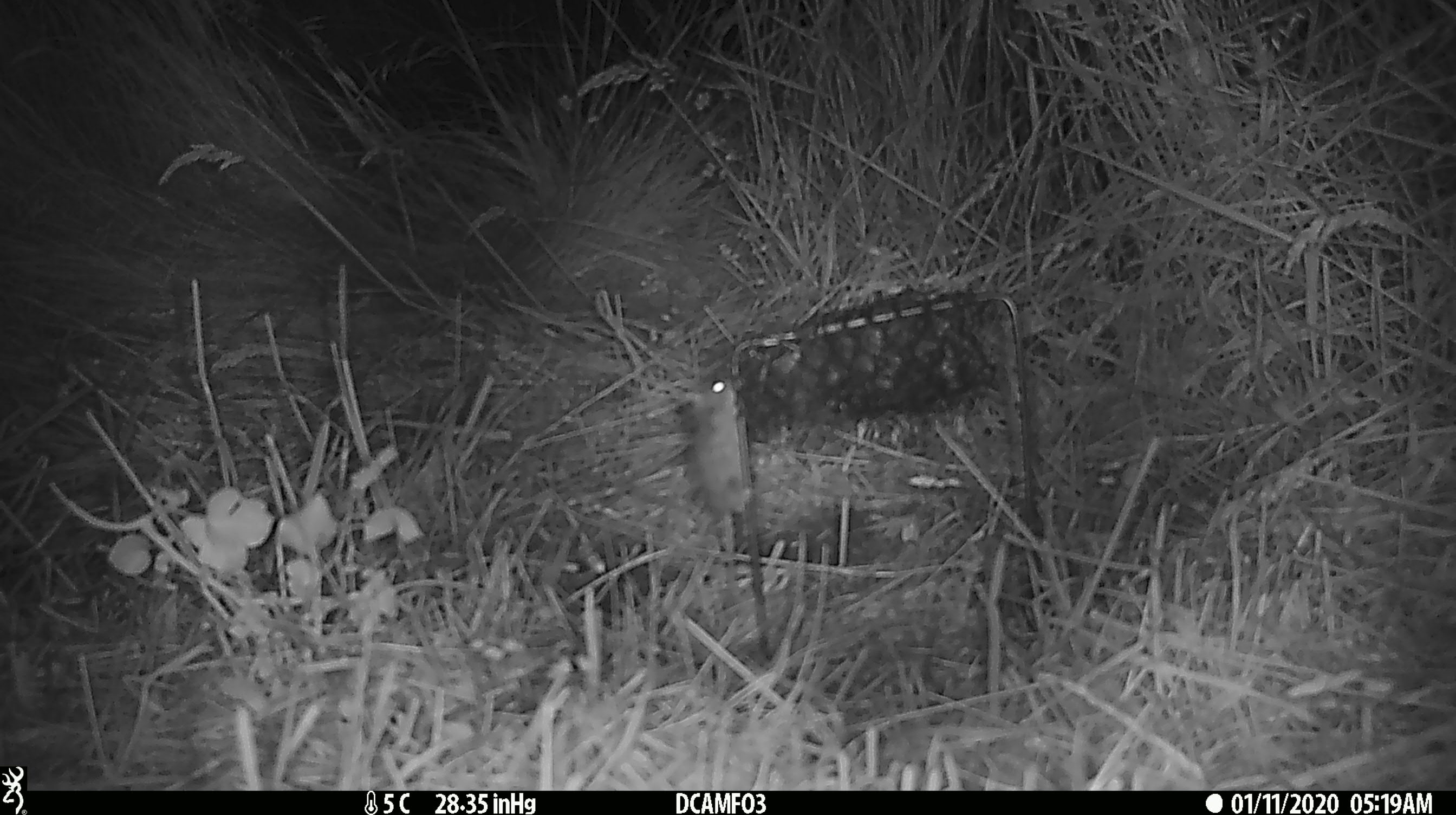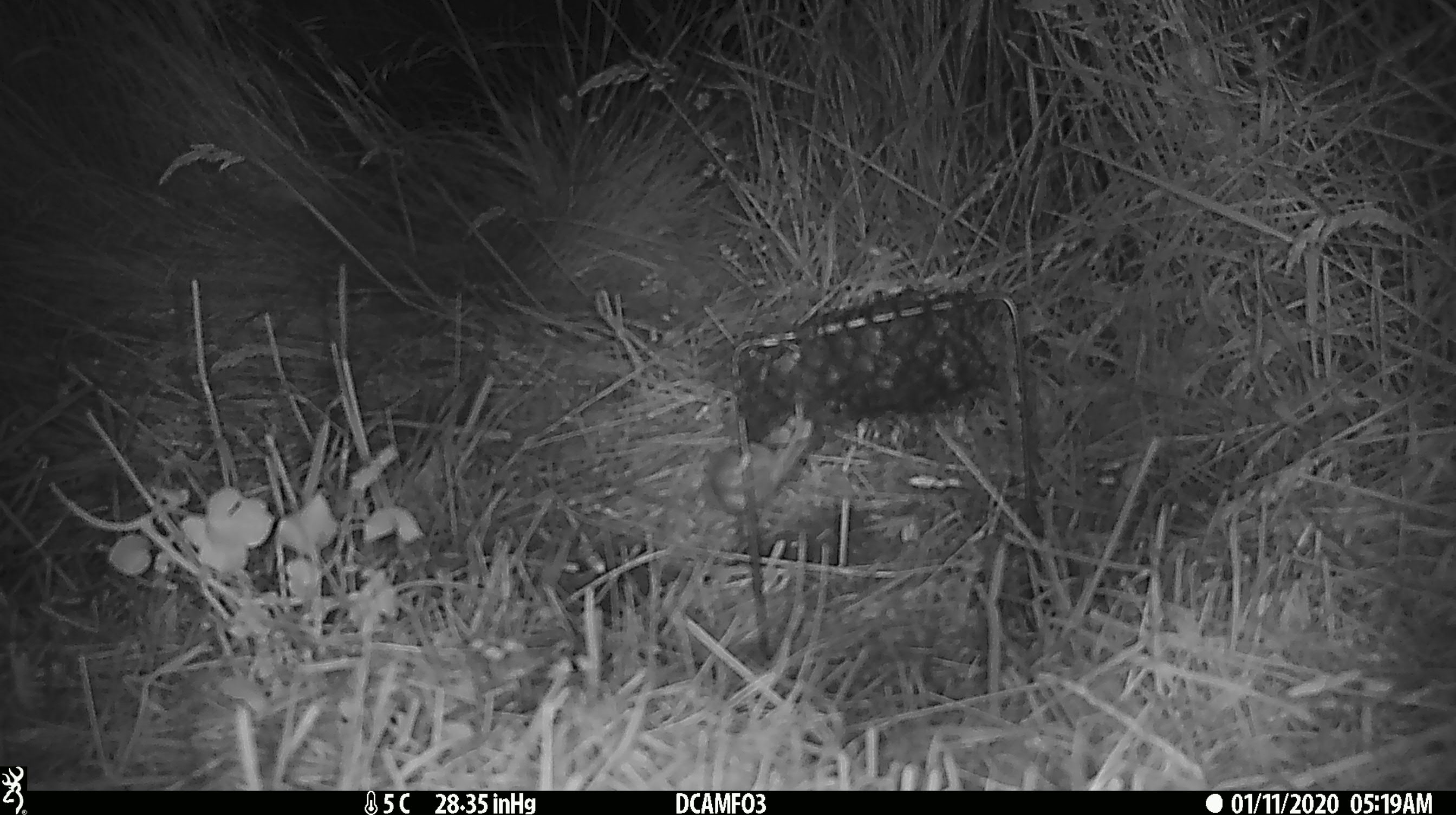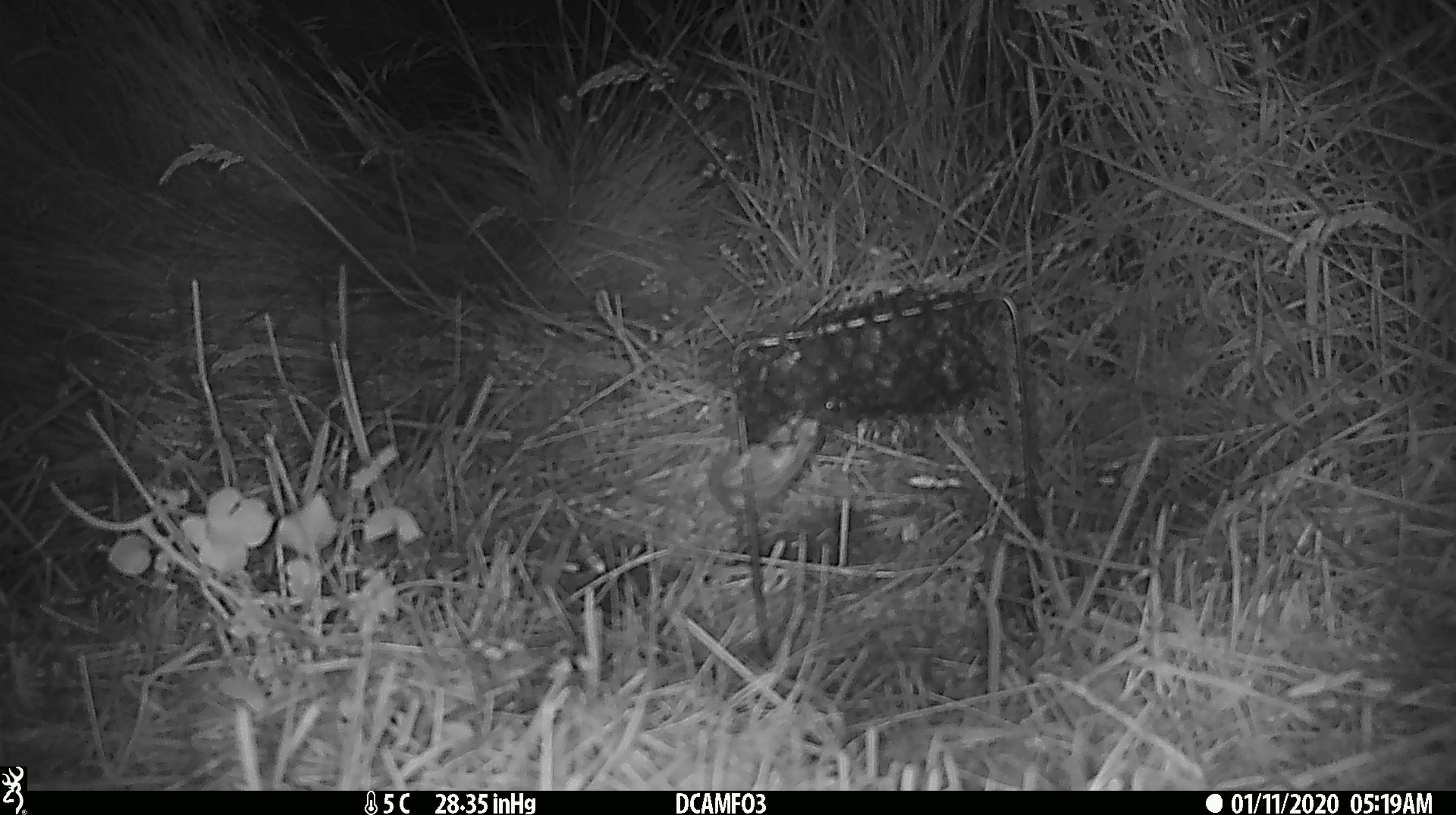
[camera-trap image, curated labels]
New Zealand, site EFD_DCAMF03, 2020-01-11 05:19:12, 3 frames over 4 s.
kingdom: Animalia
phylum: Chordata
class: Mammalia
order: Rodentia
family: Muridae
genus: Mus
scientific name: Mus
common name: mouse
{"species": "mouse (Mus)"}